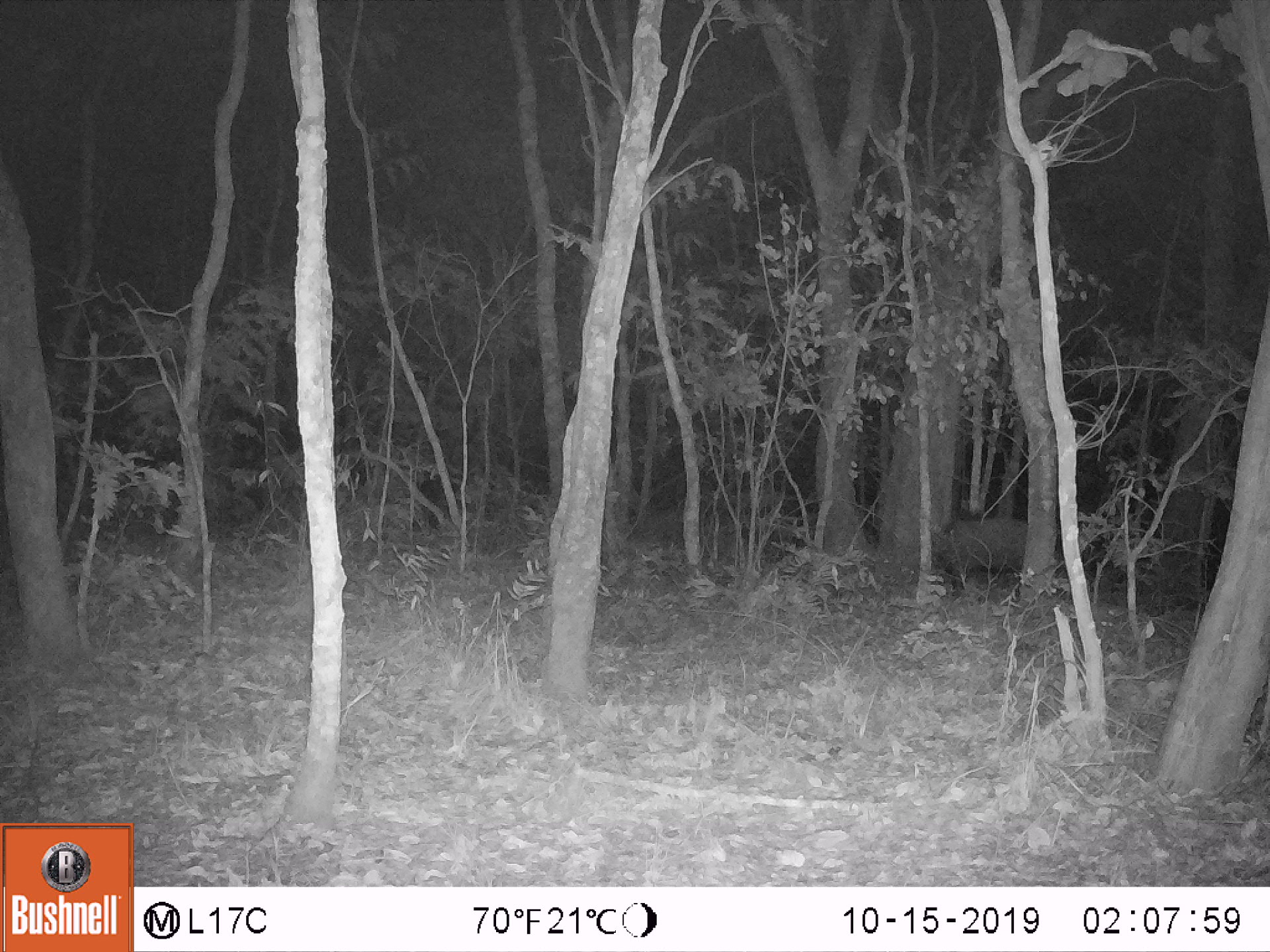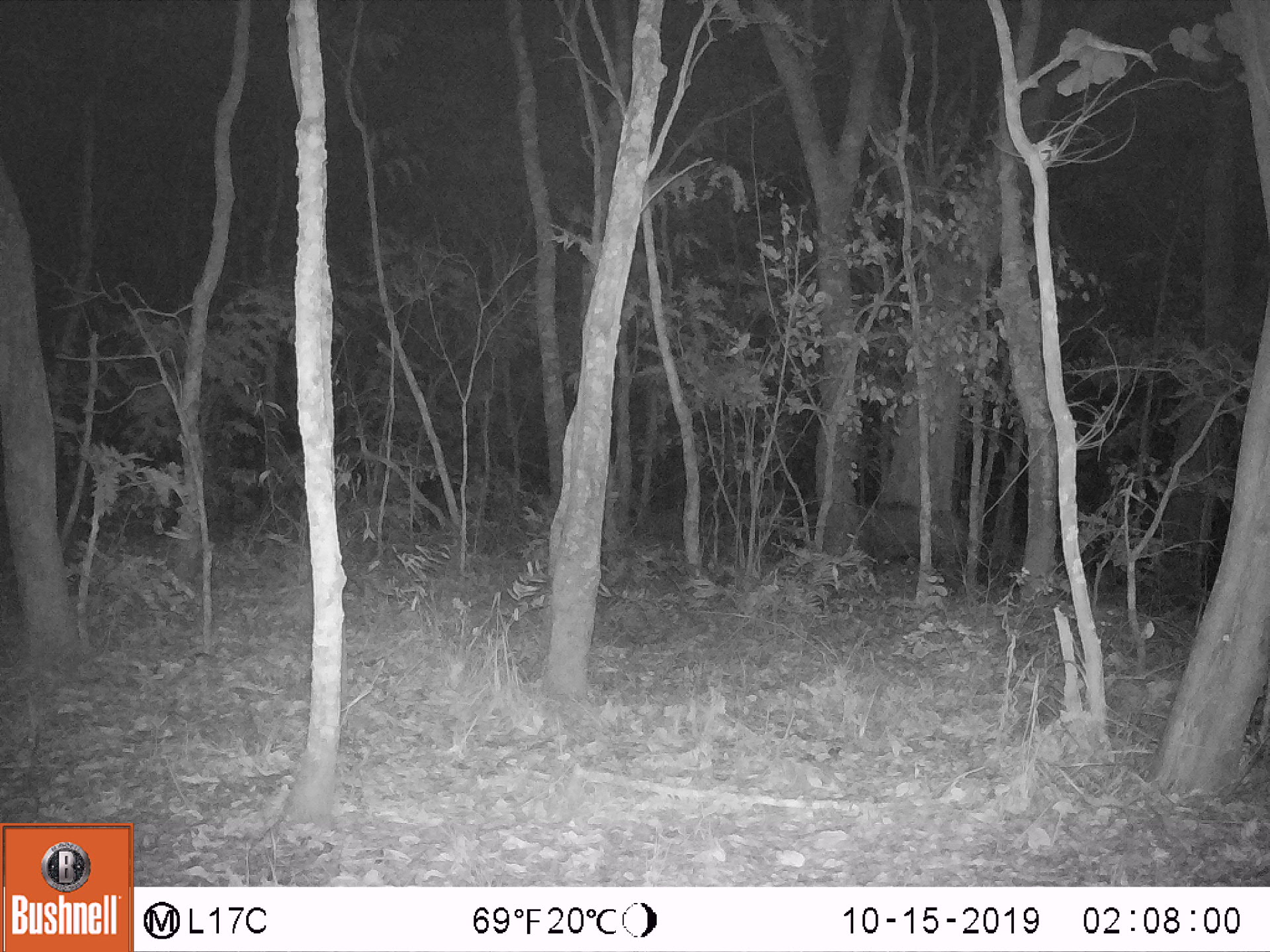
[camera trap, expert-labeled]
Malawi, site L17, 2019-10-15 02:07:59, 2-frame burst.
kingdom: Animalia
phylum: Chordata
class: Mammalia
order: Artiodactyla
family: Suidae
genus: Potamochoerus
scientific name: Potamochoerus larvatus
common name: bushpig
Bushpig (Potamochoerus larvatus), count 1.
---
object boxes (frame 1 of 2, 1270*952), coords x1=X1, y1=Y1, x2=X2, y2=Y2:
bushpig: x1=929, y1=504, x2=1026, y2=591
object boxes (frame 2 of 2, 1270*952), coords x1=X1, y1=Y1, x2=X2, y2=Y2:
bushpig: x1=856, y1=495, x2=966, y2=572